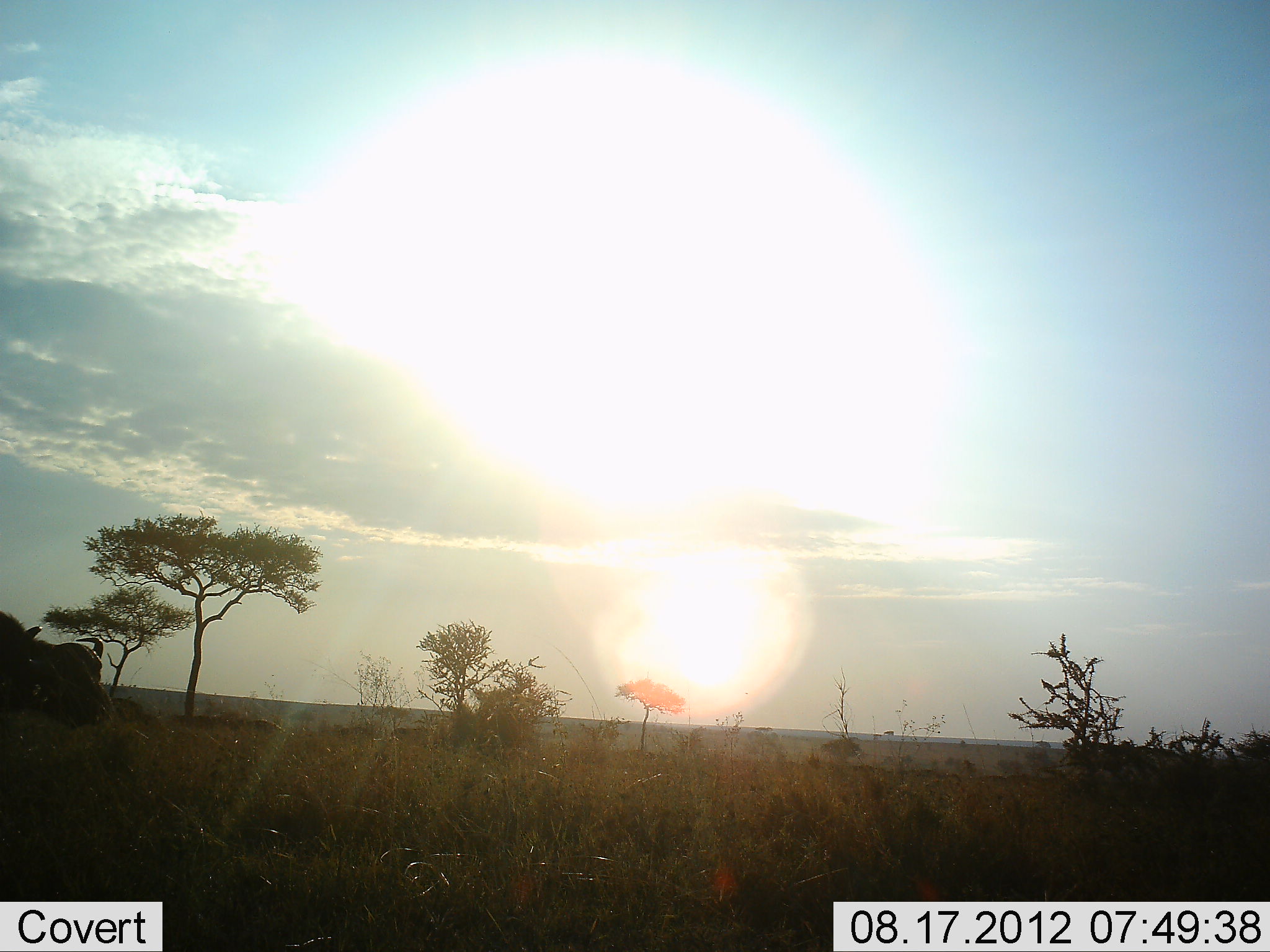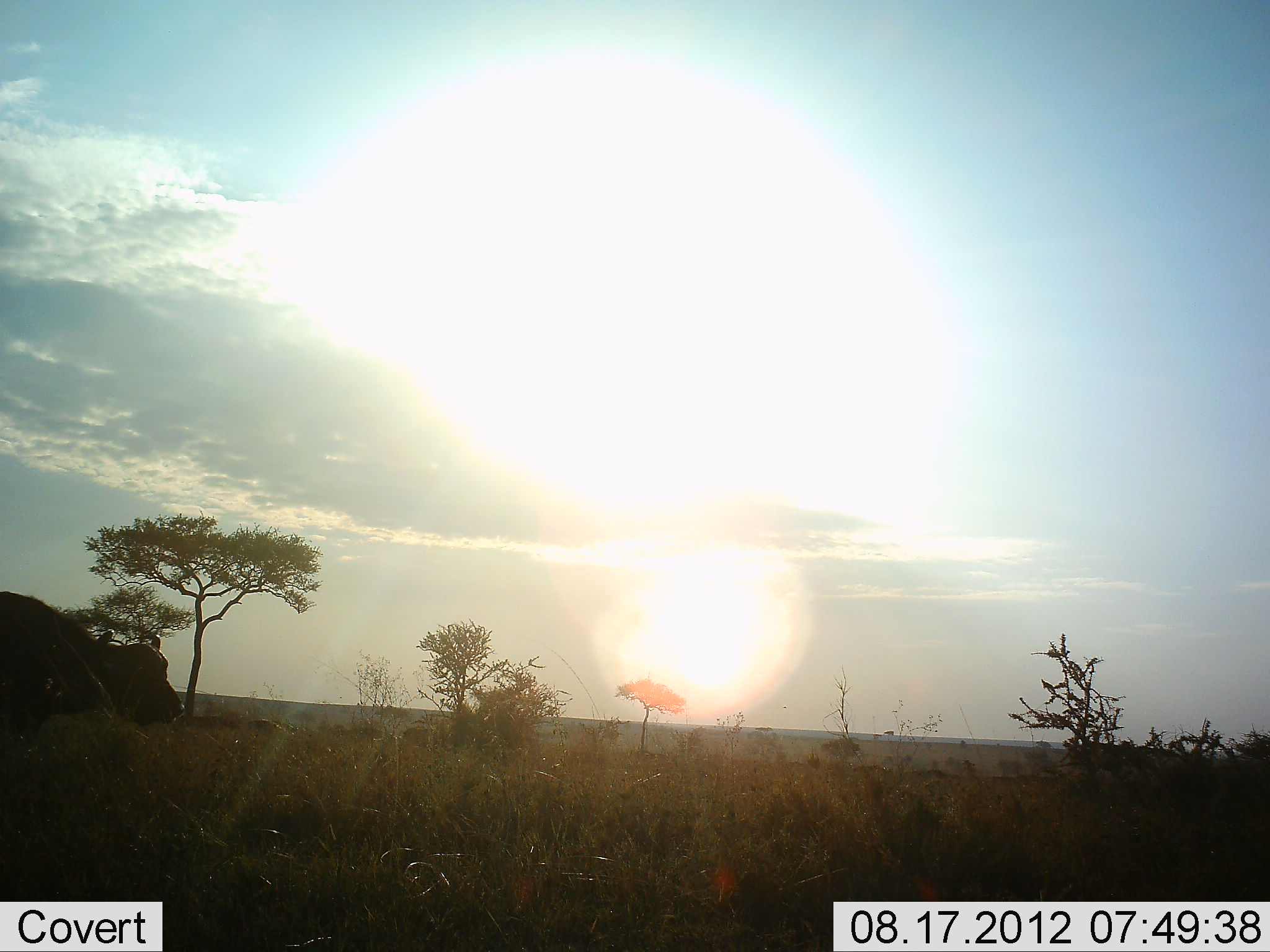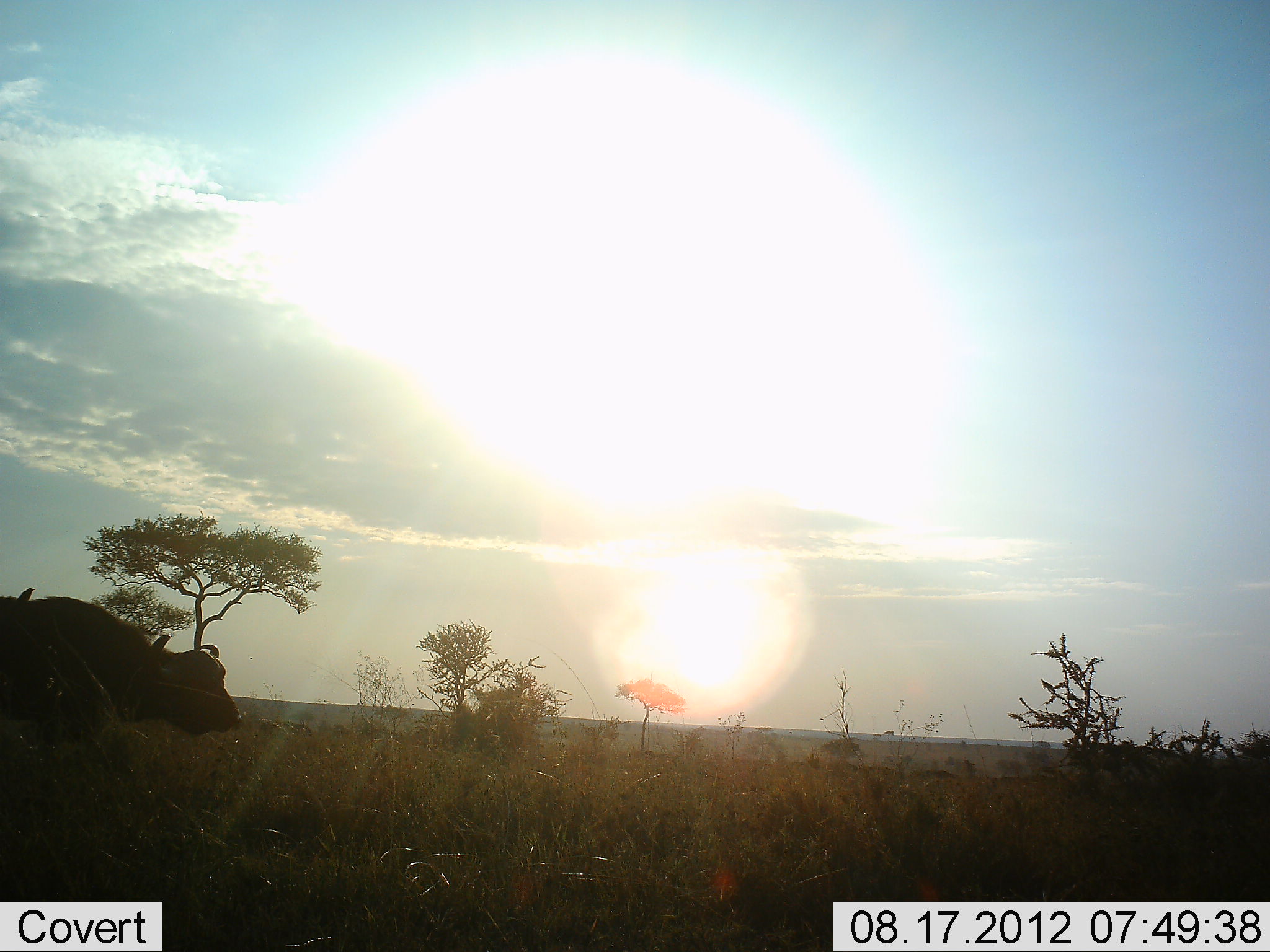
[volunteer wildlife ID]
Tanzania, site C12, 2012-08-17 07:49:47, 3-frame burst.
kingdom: Animalia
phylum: Chordata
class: Mammalia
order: Artiodactyla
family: Bovidae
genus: Syncerus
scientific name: Syncerus caffer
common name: cape buffalo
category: buffalo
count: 2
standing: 0%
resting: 0%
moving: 100%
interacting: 0%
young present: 0%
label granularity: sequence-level